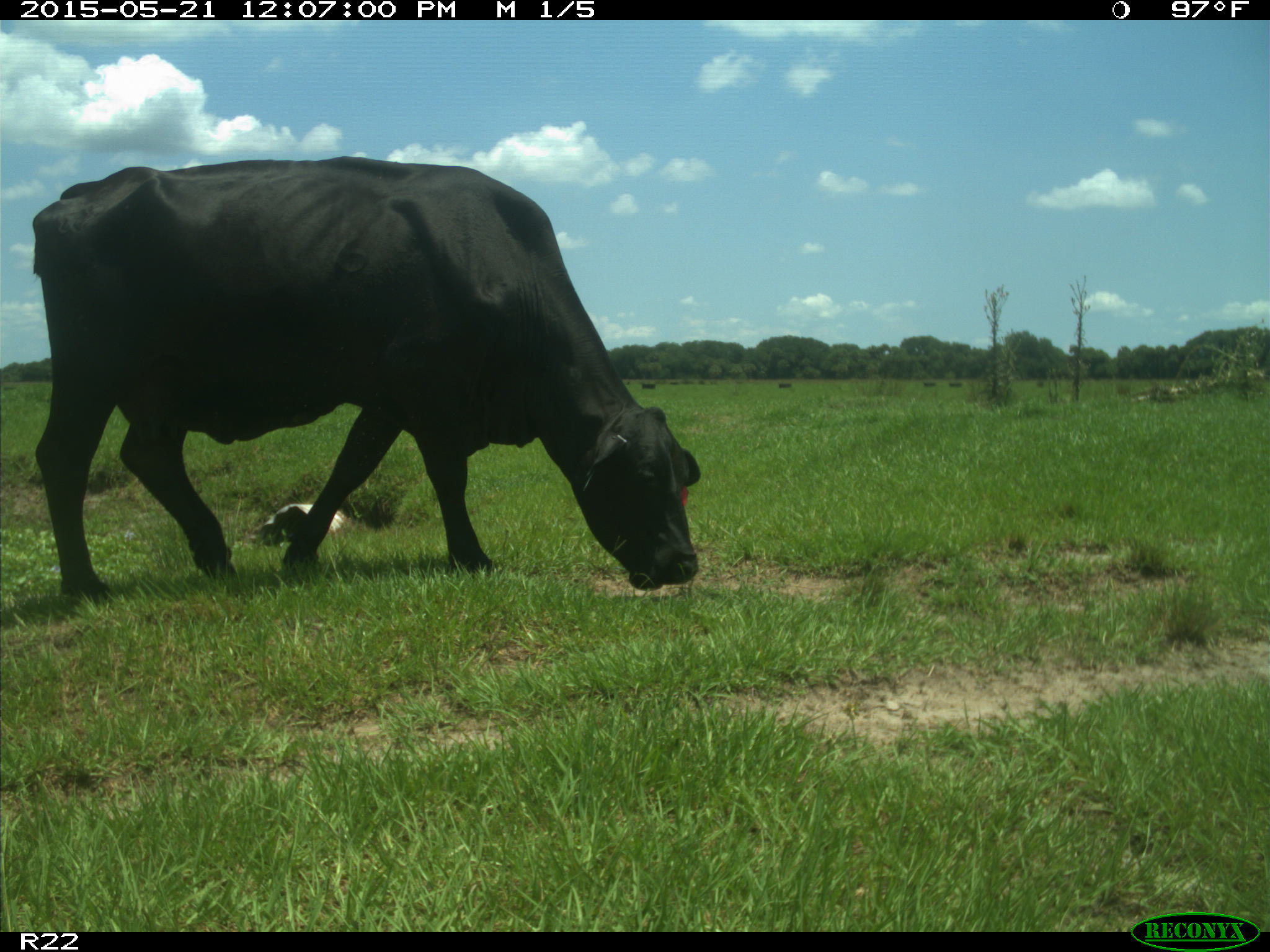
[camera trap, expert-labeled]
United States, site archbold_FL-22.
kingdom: Animalia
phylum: Chordata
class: Mammalia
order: Artiodactyla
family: Bovidae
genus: Bos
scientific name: Bos taurus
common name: domestic cow